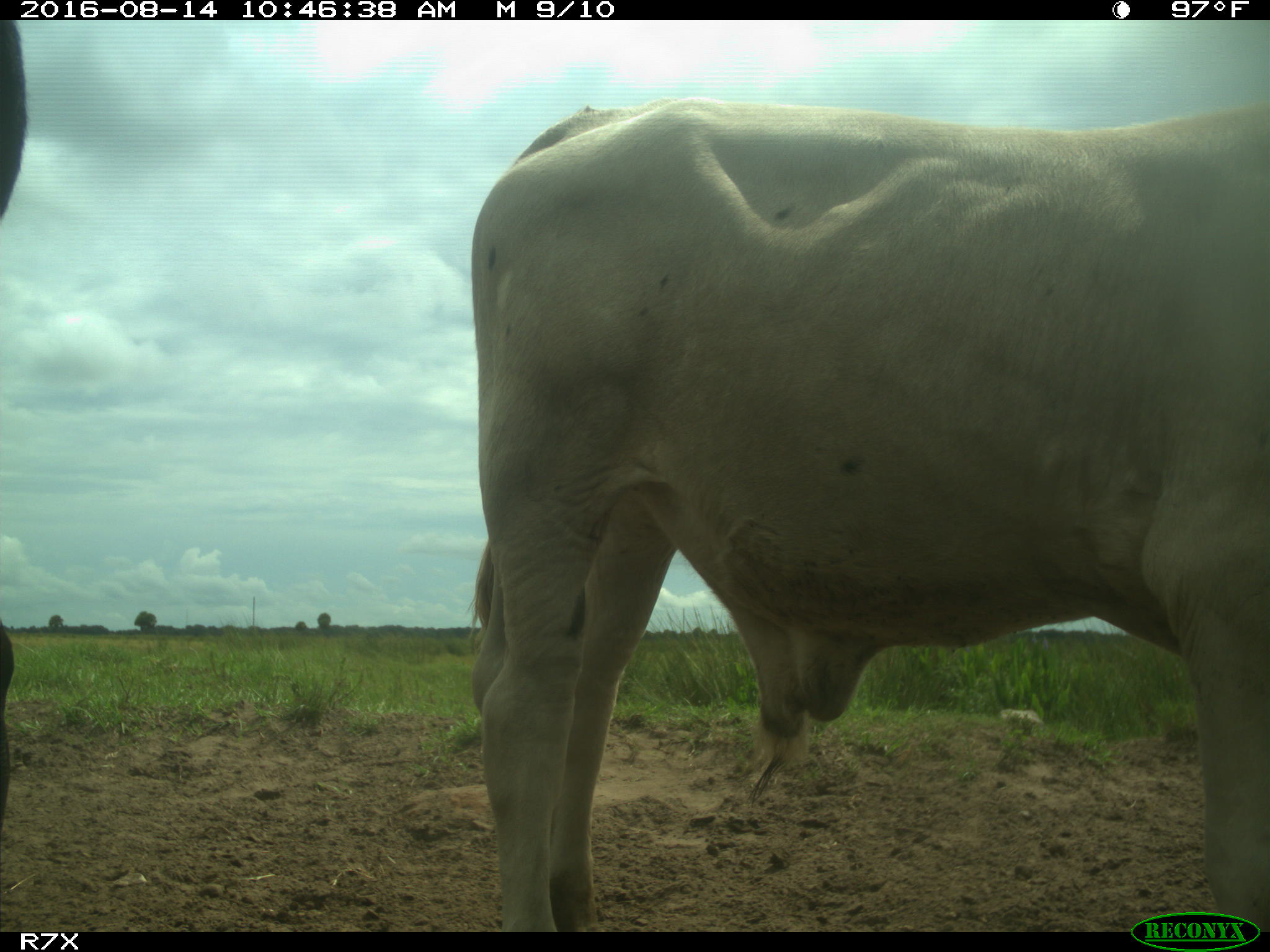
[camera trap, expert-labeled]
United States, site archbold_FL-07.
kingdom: Animalia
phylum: Chordata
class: Mammalia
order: Artiodactyla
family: Bovidae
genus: Bos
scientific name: Bos taurus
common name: domestic cow